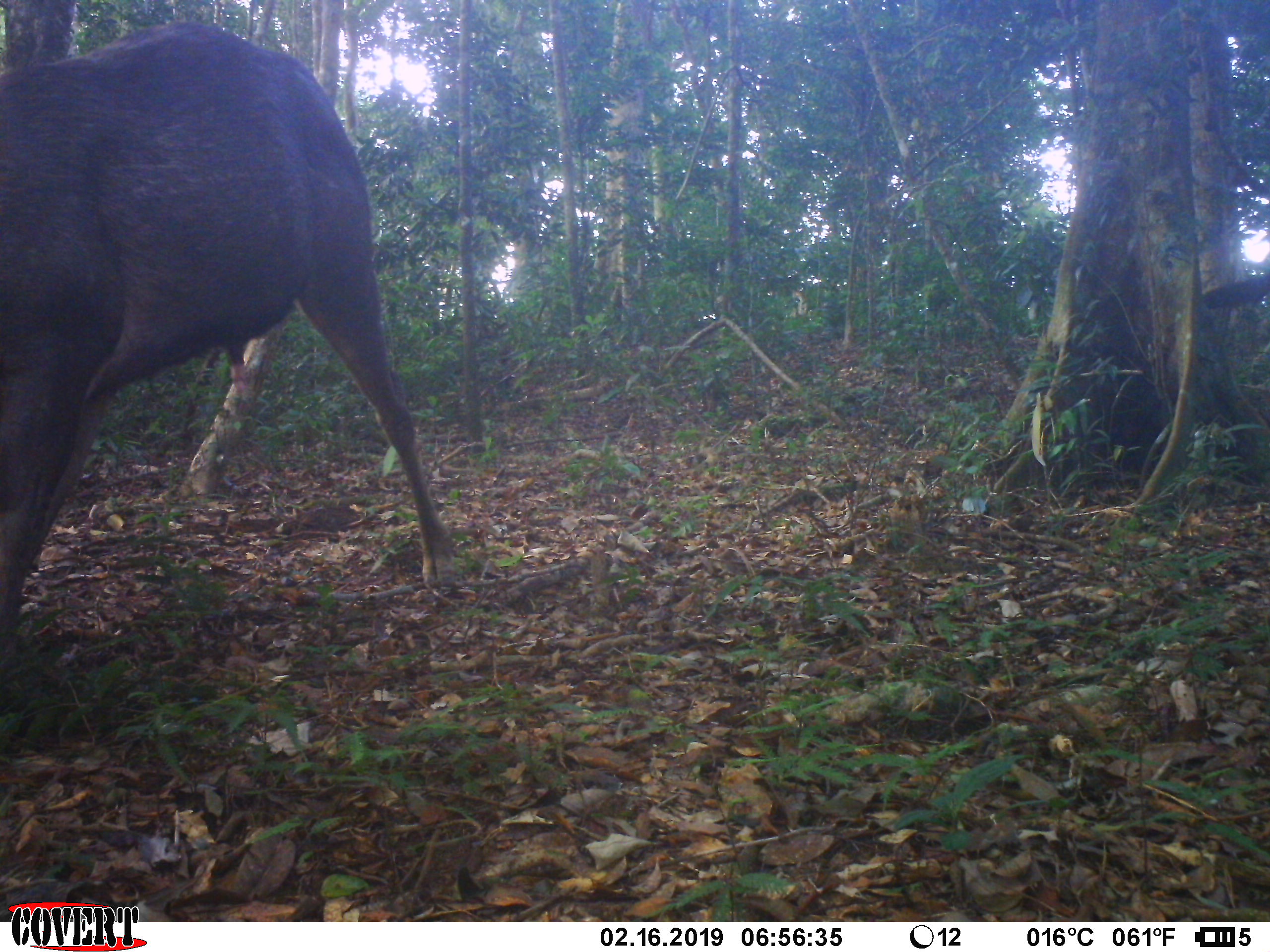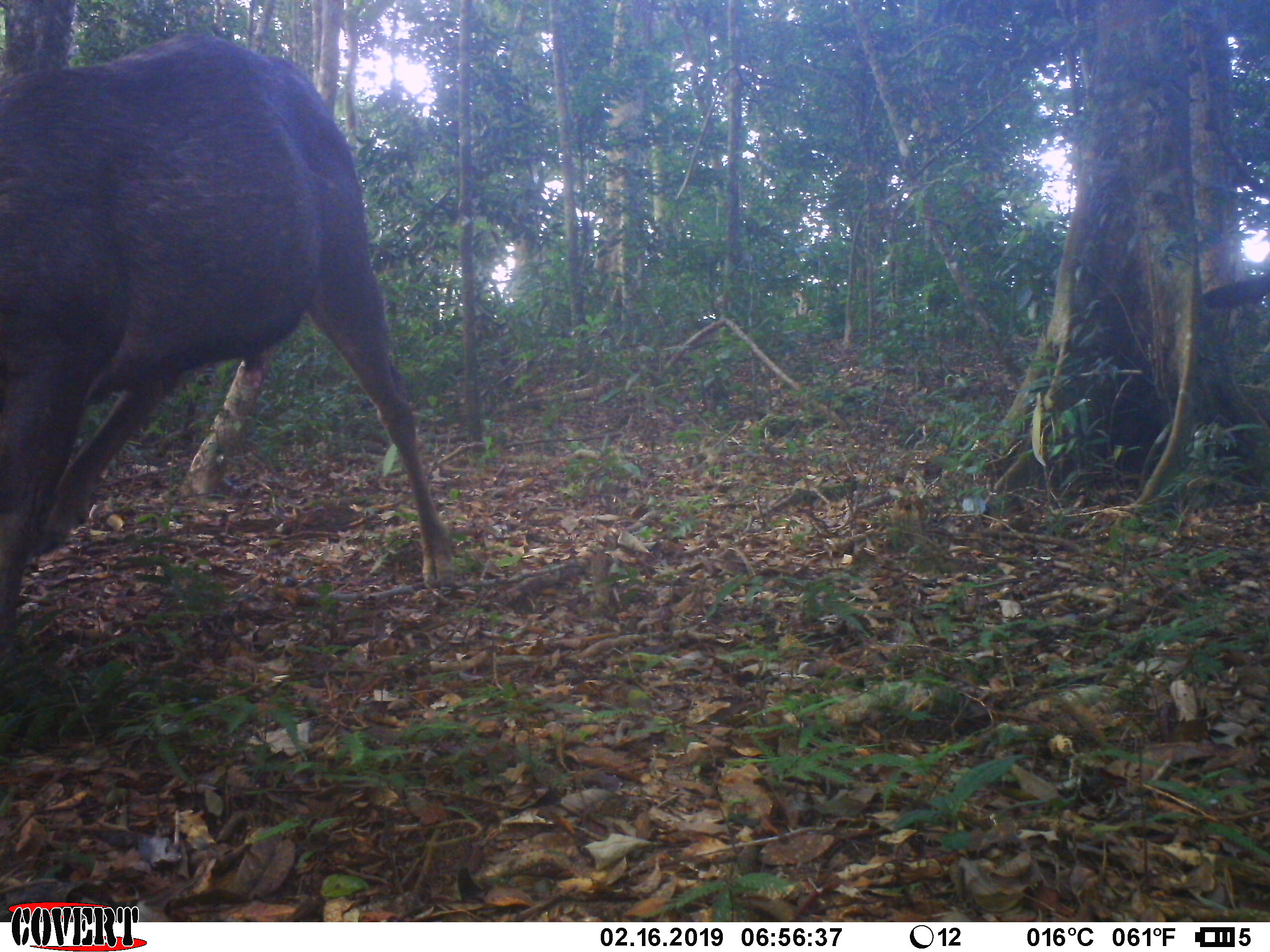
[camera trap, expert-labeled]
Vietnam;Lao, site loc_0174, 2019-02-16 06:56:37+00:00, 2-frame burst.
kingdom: Animalia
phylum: Chordata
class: Mammalia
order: Artiodactyla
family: Cervidae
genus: Rusa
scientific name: Rusa unicolor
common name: sambar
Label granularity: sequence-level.